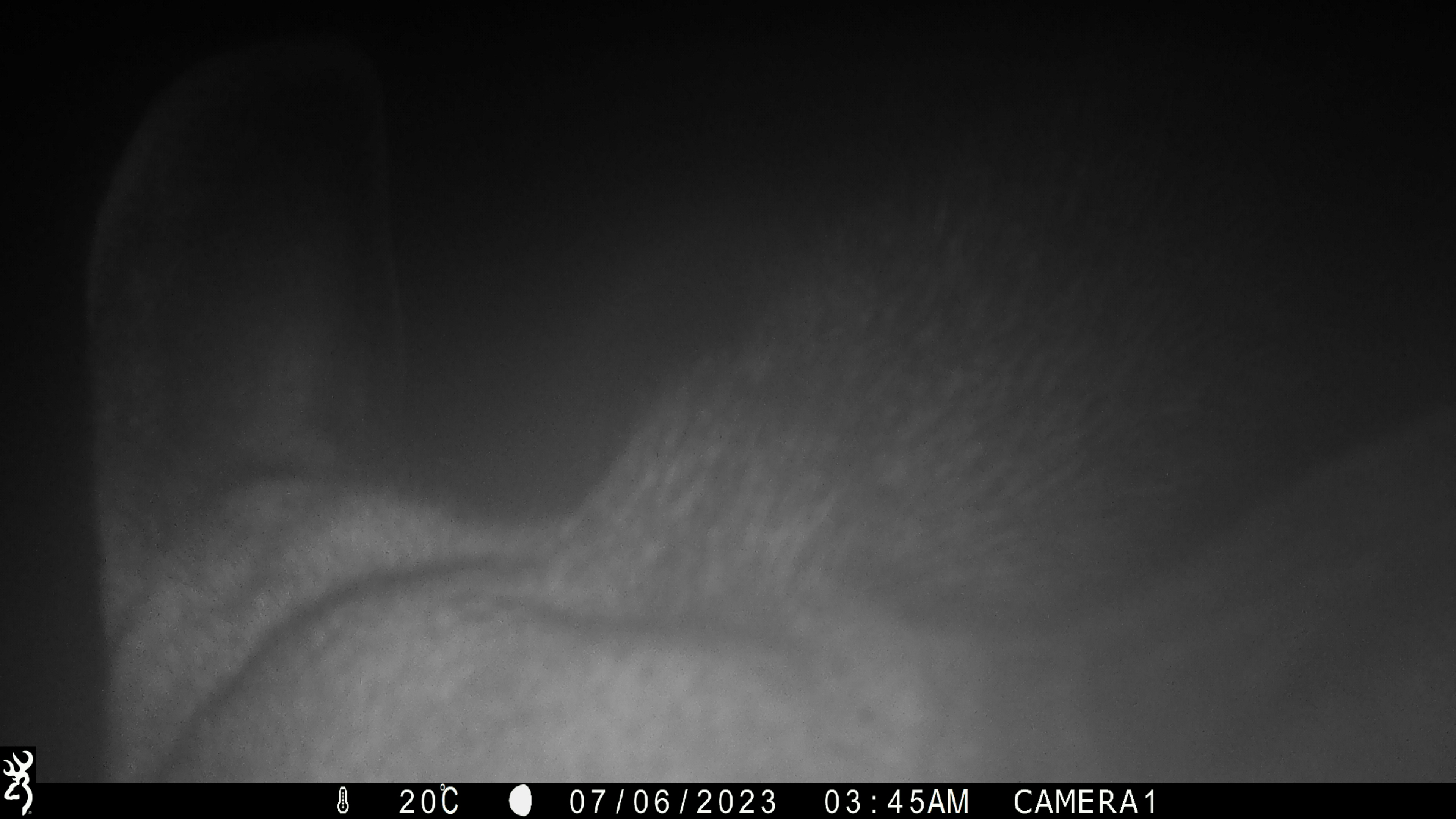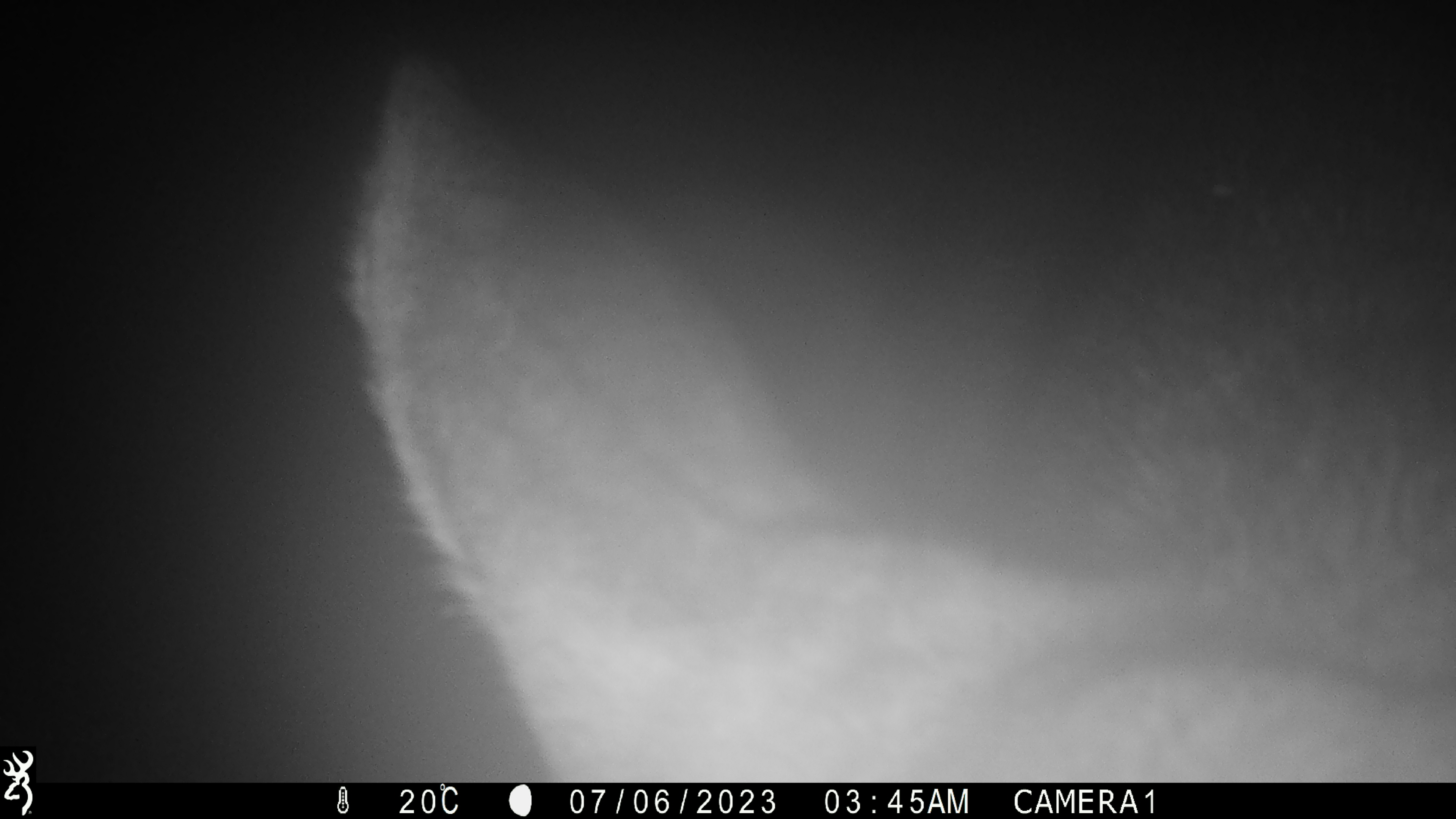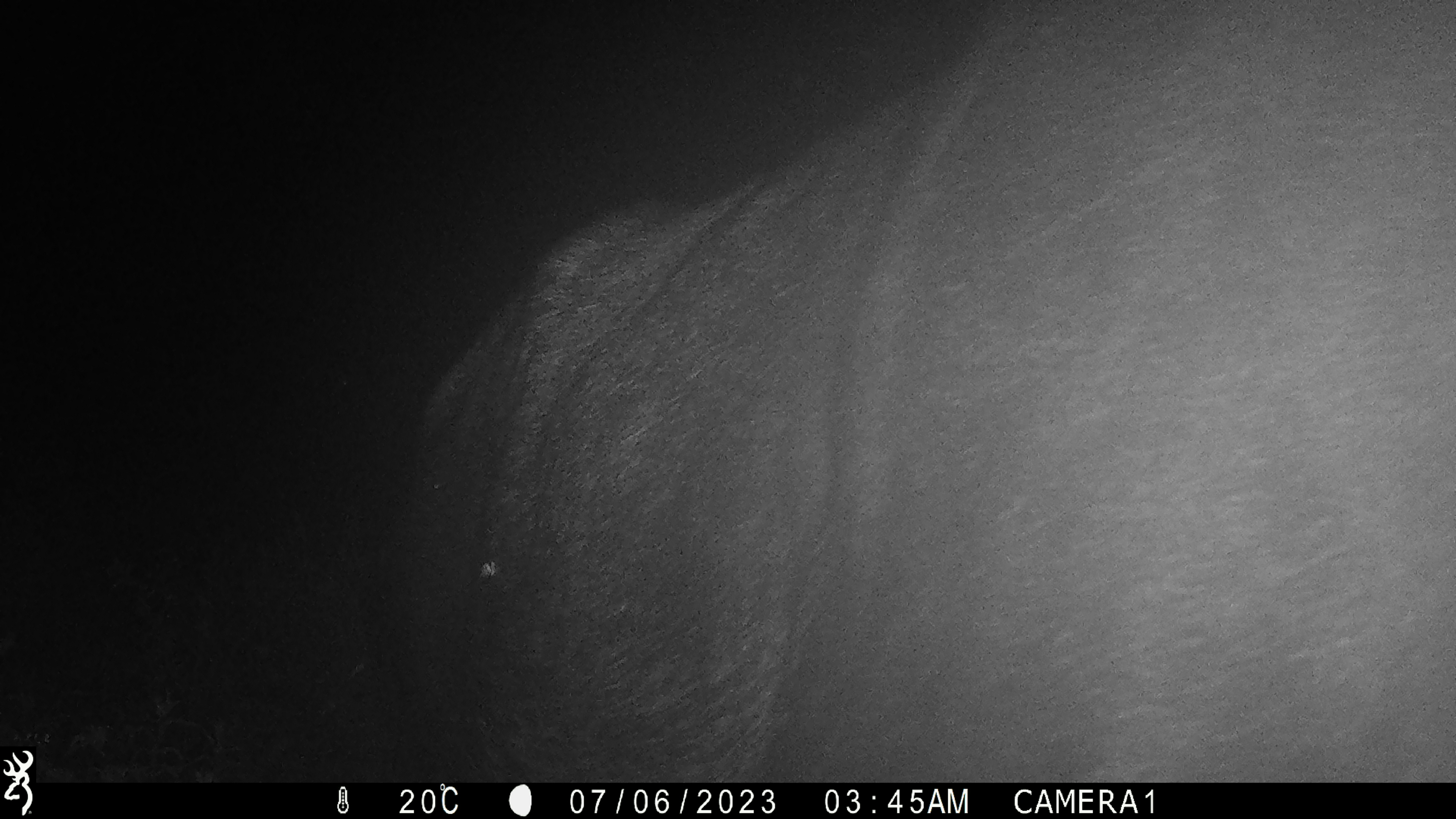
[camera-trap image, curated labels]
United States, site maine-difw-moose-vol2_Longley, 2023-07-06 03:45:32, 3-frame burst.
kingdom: Animalia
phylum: Chordata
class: Mammalia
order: Artiodactyla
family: Cervidae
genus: Alces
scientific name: Alces alces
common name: moose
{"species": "moose (Alces alces)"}